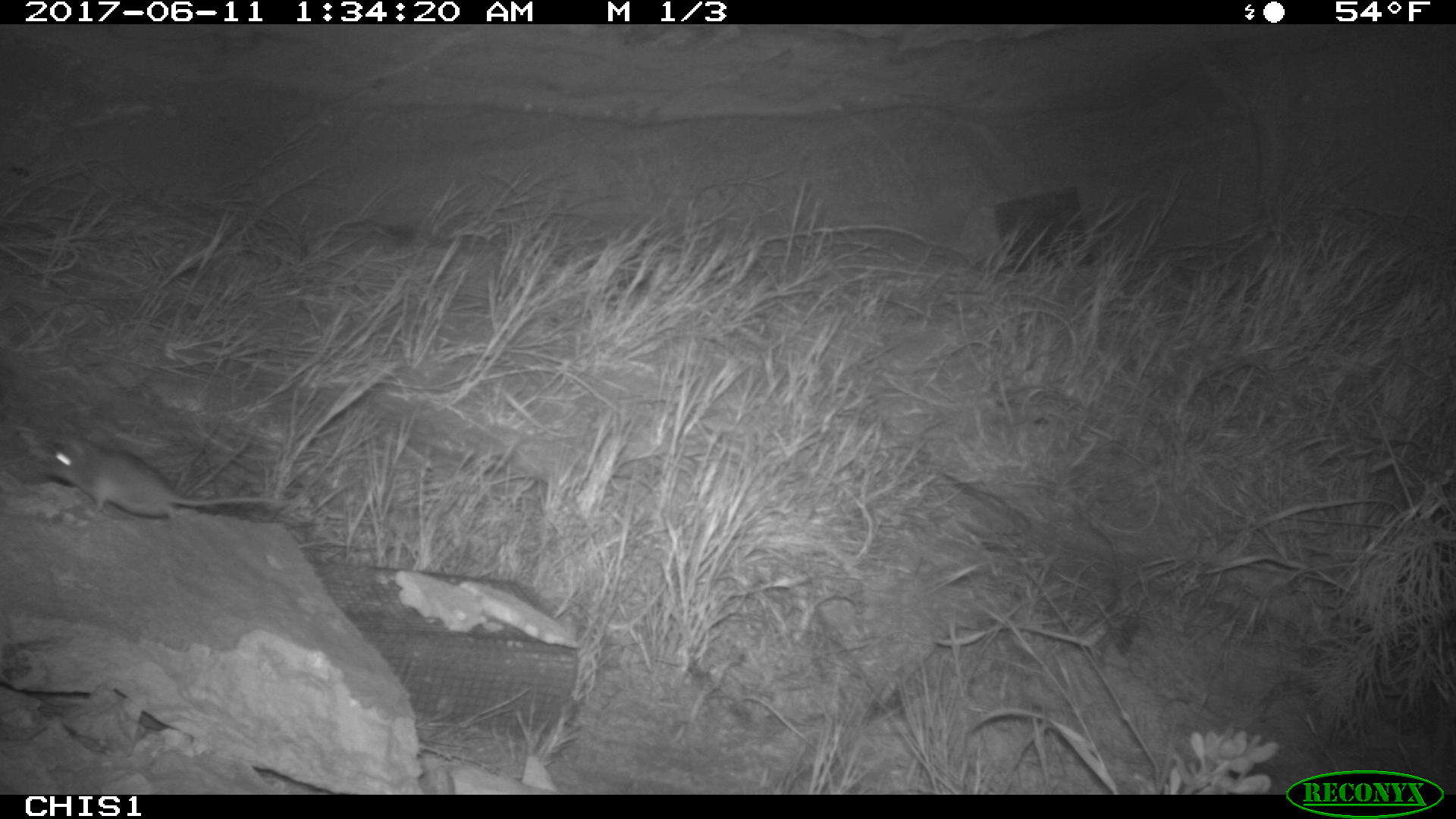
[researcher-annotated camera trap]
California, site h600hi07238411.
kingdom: Animalia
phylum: Chordata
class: Mammalia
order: Rodentia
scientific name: Rodentia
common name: rodent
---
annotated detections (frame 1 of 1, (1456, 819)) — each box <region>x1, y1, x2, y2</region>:
rodent: <region>46, 432, 275, 520</region>